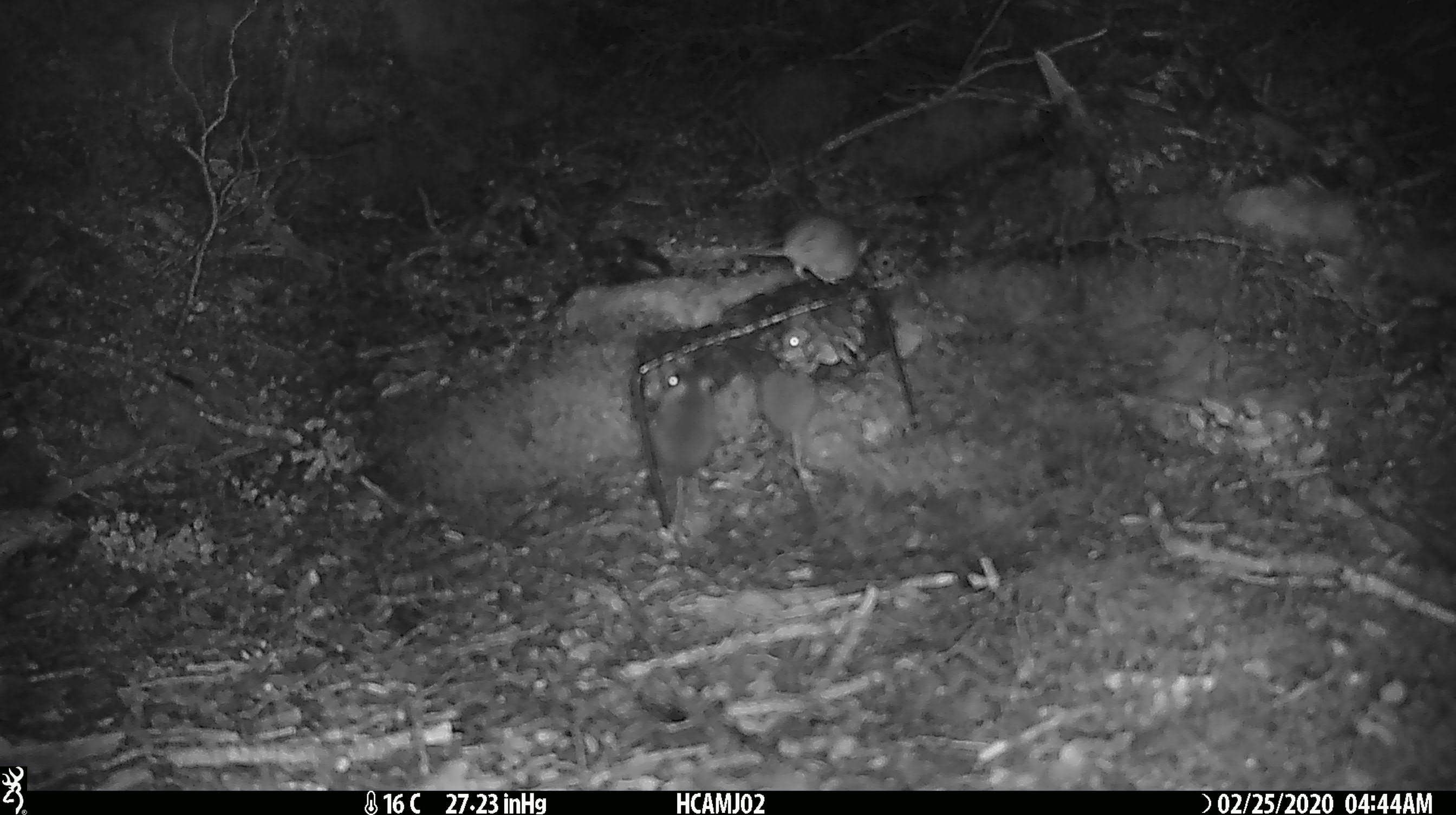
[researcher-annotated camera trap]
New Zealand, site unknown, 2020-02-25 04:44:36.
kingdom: Animalia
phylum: Chordata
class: Mammalia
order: Rodentia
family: Muridae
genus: Mus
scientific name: Mus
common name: mouse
Mouse (Mus).